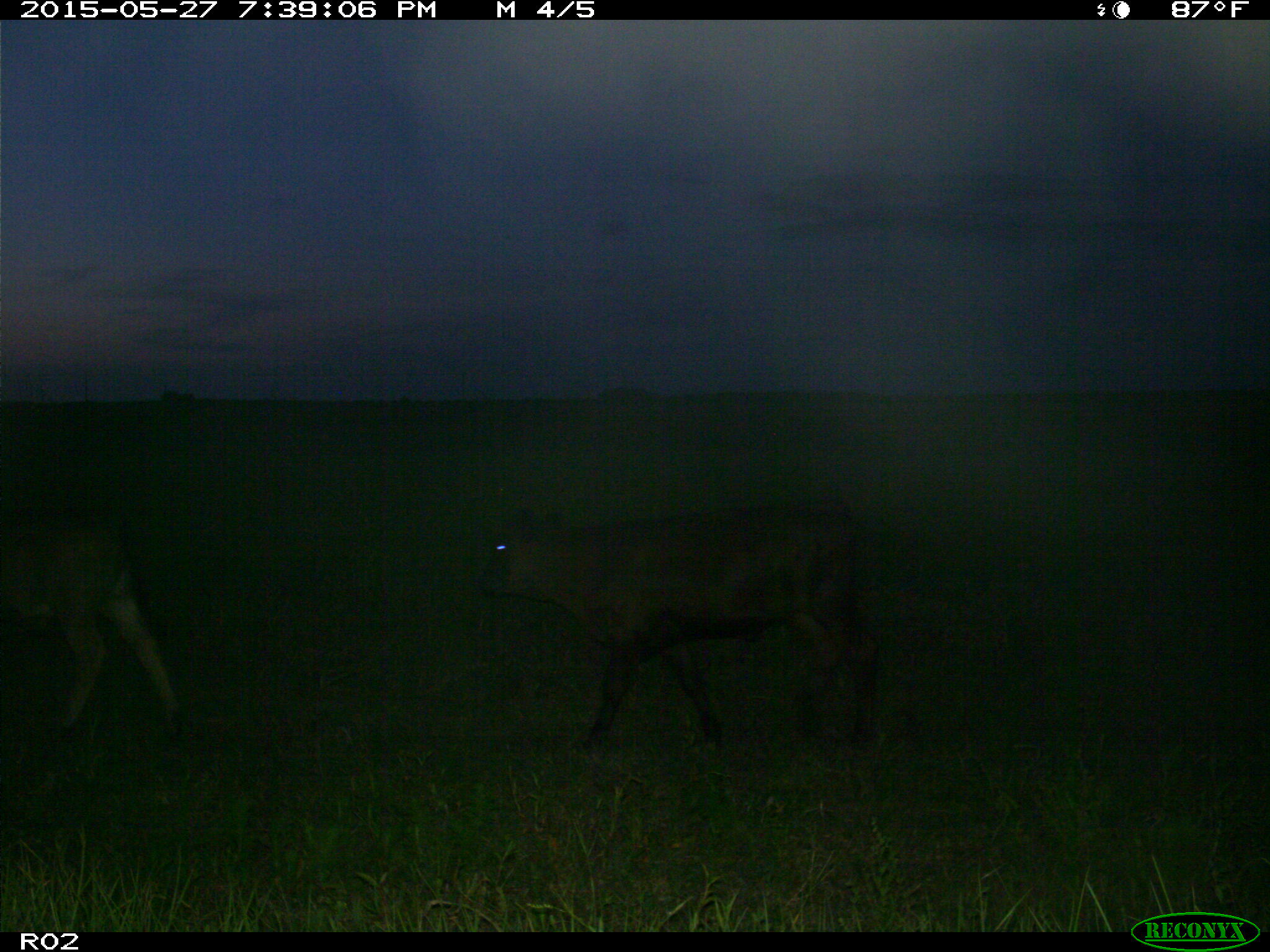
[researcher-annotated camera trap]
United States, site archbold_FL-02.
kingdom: Animalia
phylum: Chordata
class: Mammalia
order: Artiodactyla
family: Bovidae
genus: Bos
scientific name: Bos taurus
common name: domestic cow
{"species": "Bos taurus (domestic cow)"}